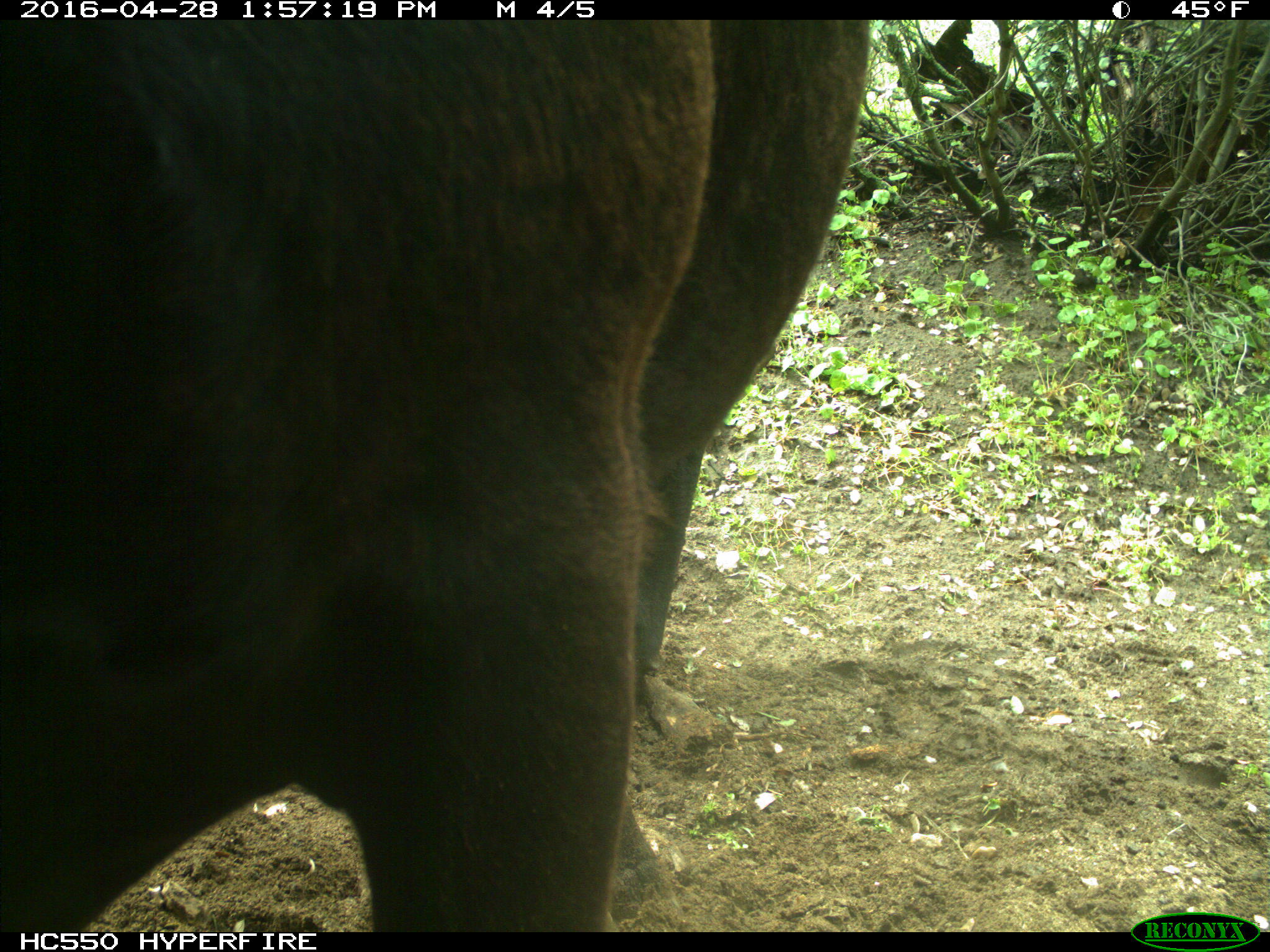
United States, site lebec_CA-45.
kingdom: Animalia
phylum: Chordata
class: Mammalia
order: Artiodactyla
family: Bovidae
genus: Bos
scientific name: Bos taurus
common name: domestic cow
Bos taurus (domestic cow).